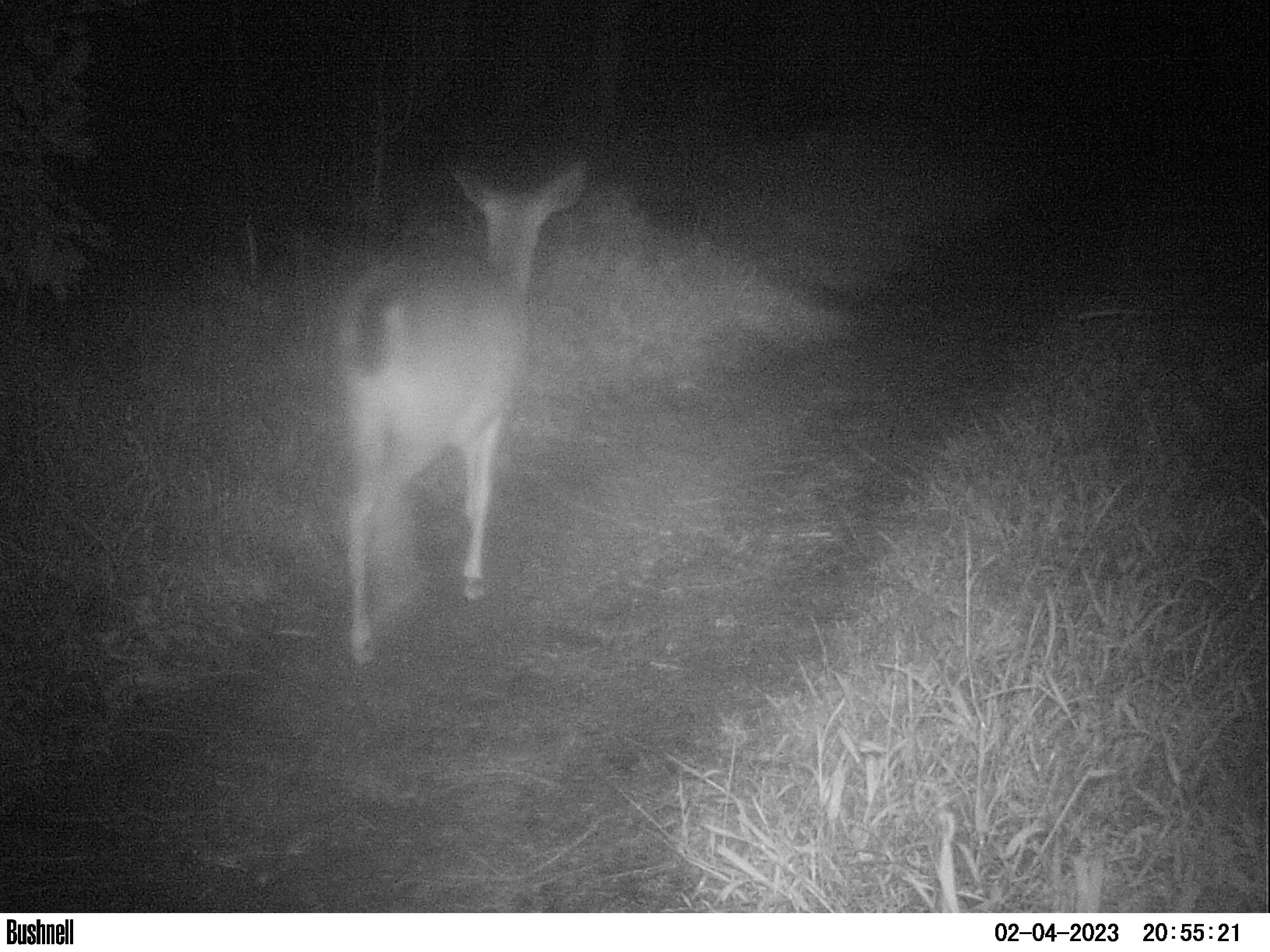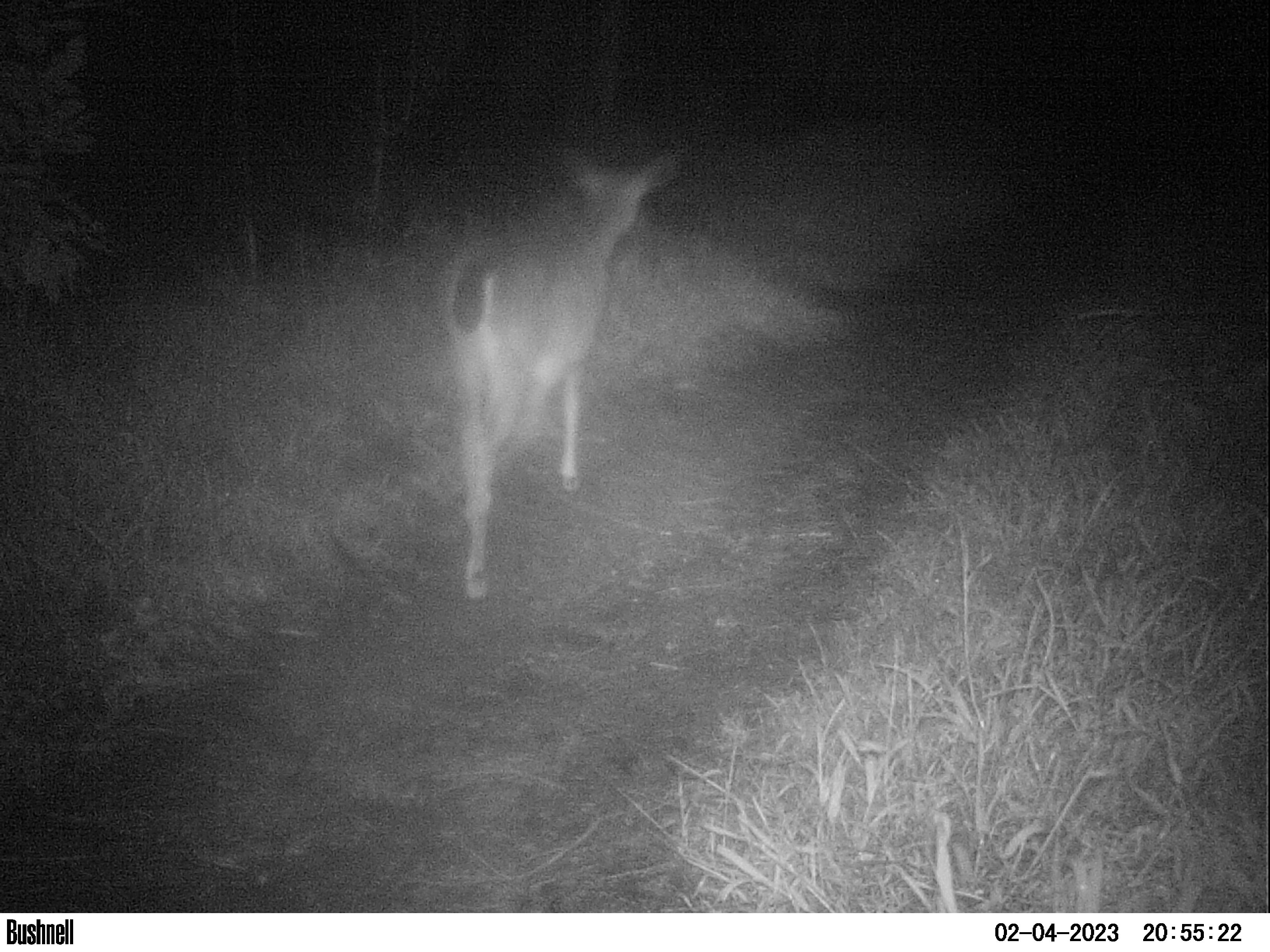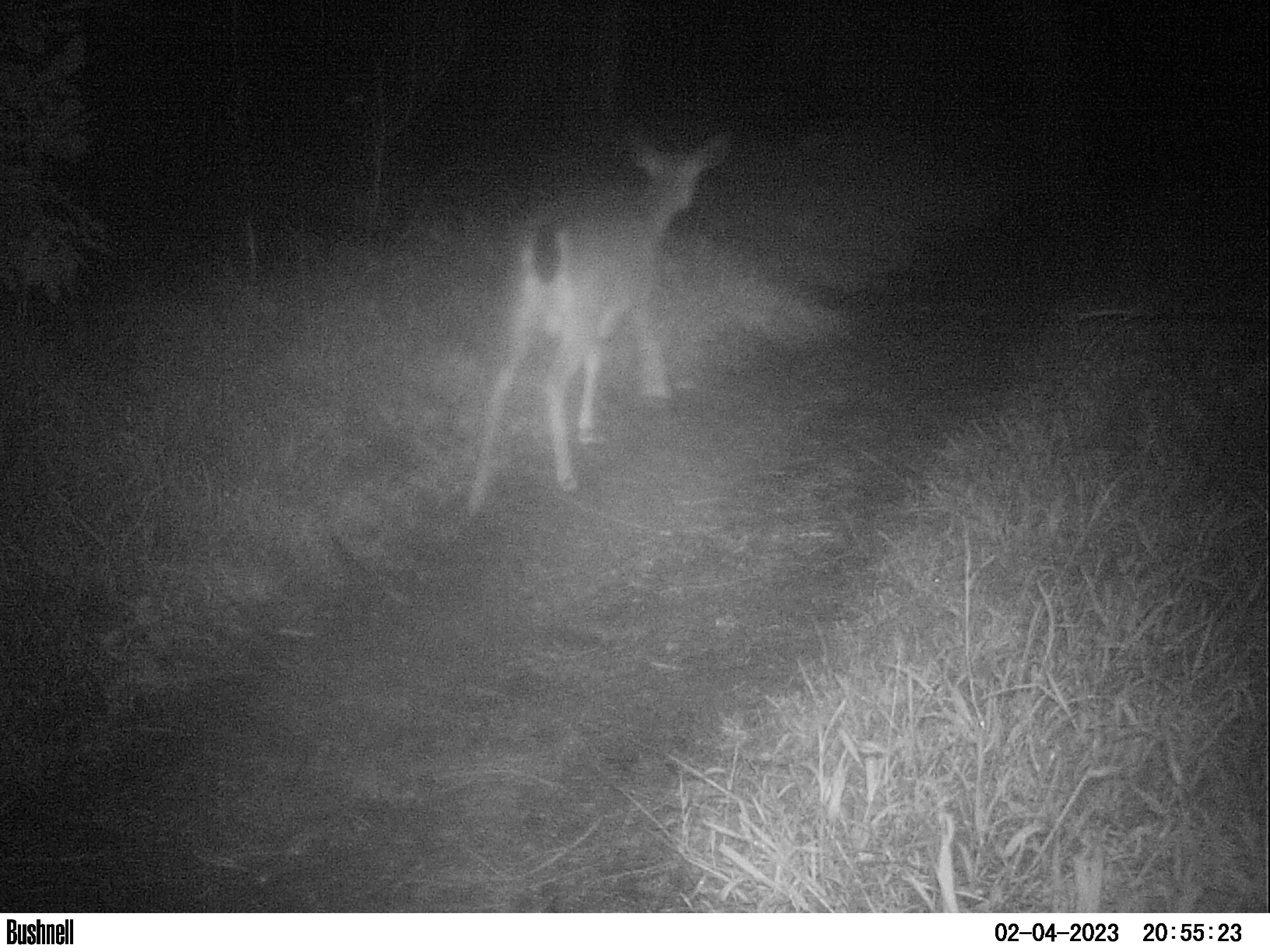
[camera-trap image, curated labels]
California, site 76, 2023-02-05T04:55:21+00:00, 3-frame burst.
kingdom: Animalia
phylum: Chordata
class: Mammalia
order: Artiodactyla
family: Cervidae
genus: Odocoileus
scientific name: Odocoileus hemionus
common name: mule deer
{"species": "mule deer (Odocoileus hemionus)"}